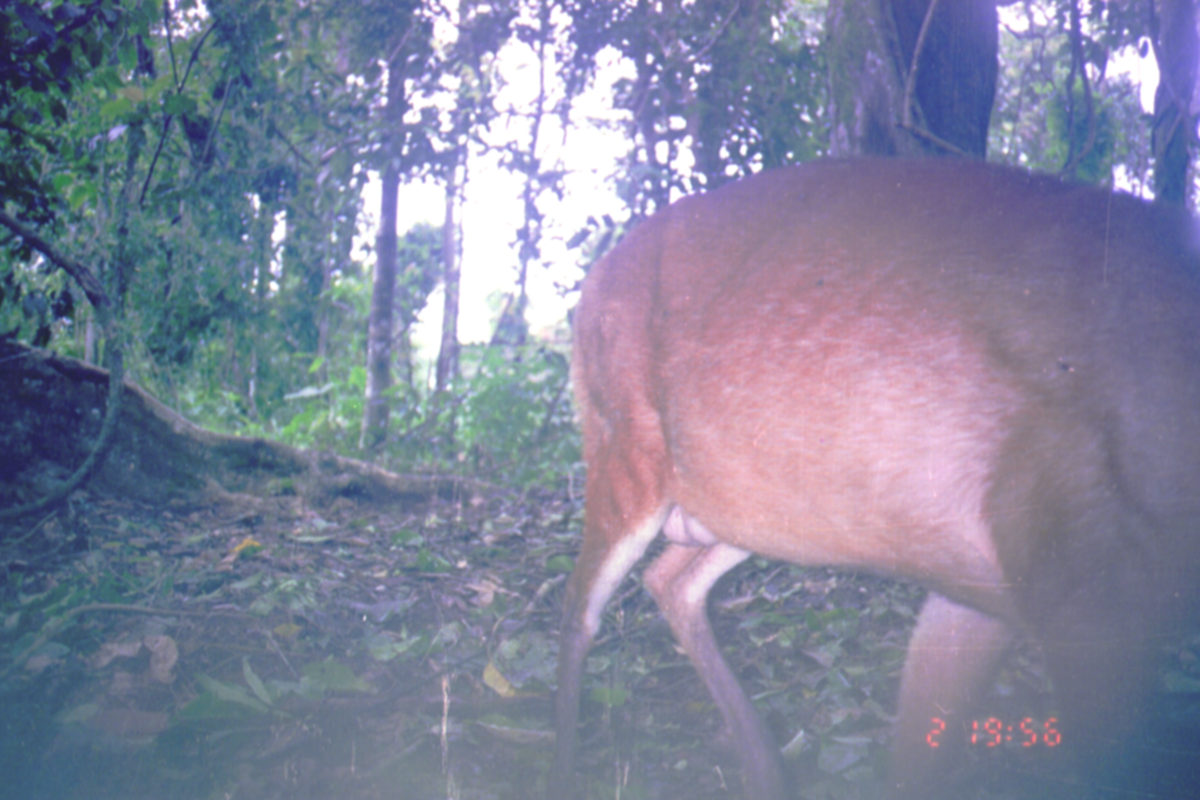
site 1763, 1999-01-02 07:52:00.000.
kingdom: Animalia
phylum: Chordata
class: Mammalia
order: Artiodactyla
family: Cervidae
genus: Muntiacus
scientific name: Muntiacus muntjak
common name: southern red muntjac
Muntiacus muntjak (southern red muntjac), count 1.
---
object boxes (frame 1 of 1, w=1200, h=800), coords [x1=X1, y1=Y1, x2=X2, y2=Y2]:
muntiacus muntjak: [x1=541, y1=147, x2=1198, y2=798]